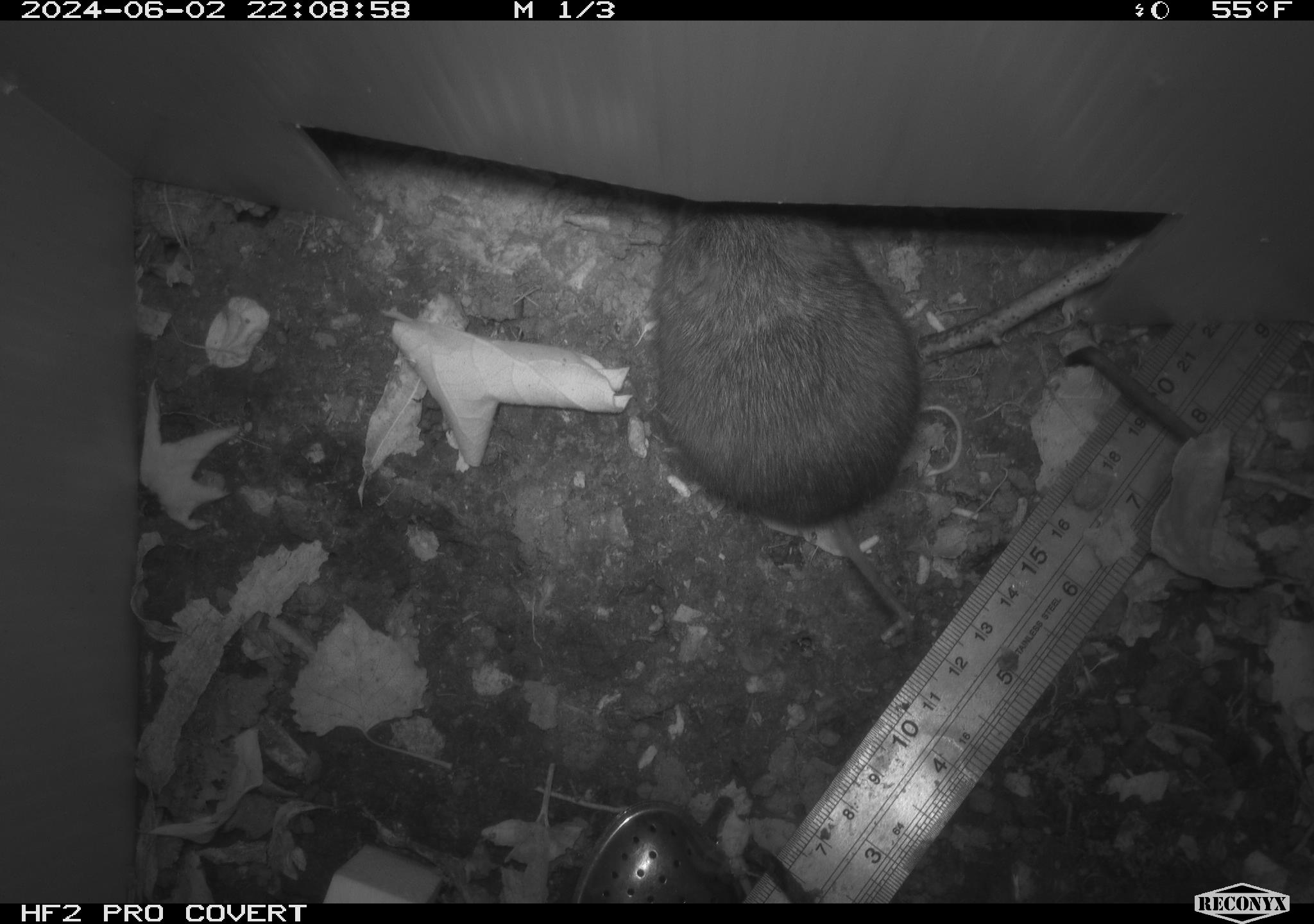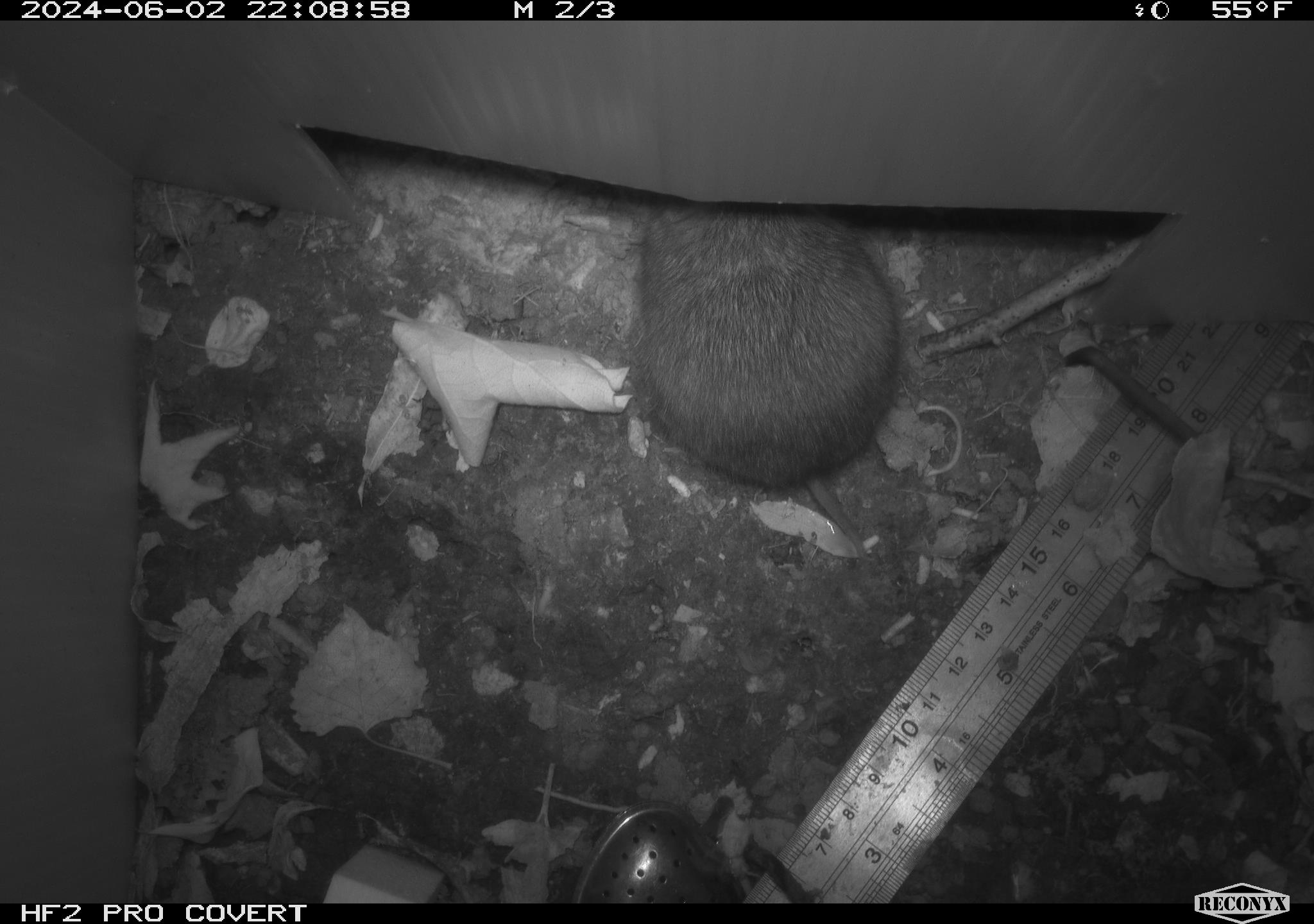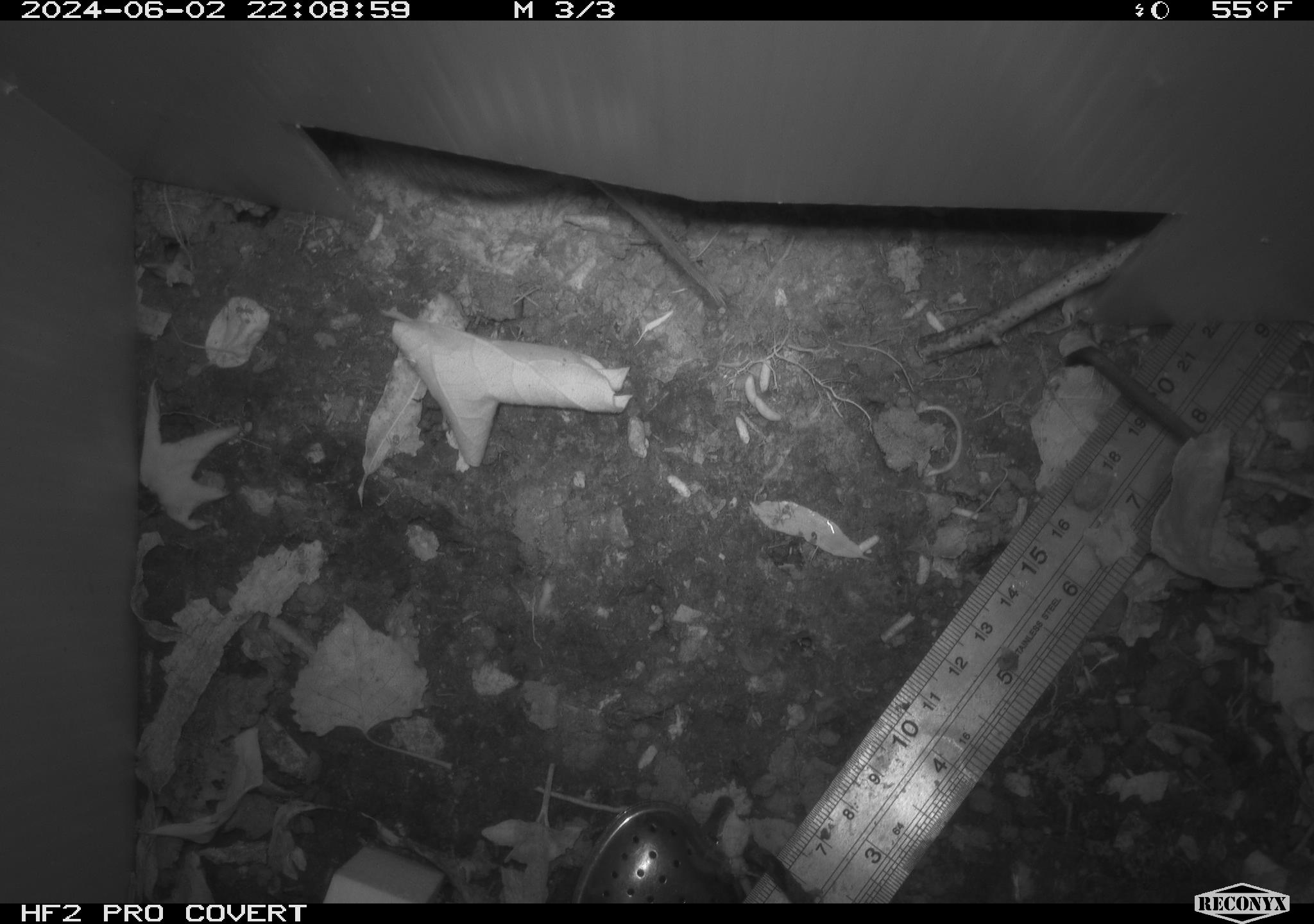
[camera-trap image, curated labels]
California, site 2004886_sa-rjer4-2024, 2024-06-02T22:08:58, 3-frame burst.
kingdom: Animalia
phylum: Chordata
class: Mammalia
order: Rodentia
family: Cricetidae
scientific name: Arvicolinae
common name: voles, lemmings, and muskrats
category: arvicolinae subfamily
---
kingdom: Animalia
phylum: Chordata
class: Mammalia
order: Rodentia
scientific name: Rodentia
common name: rodent